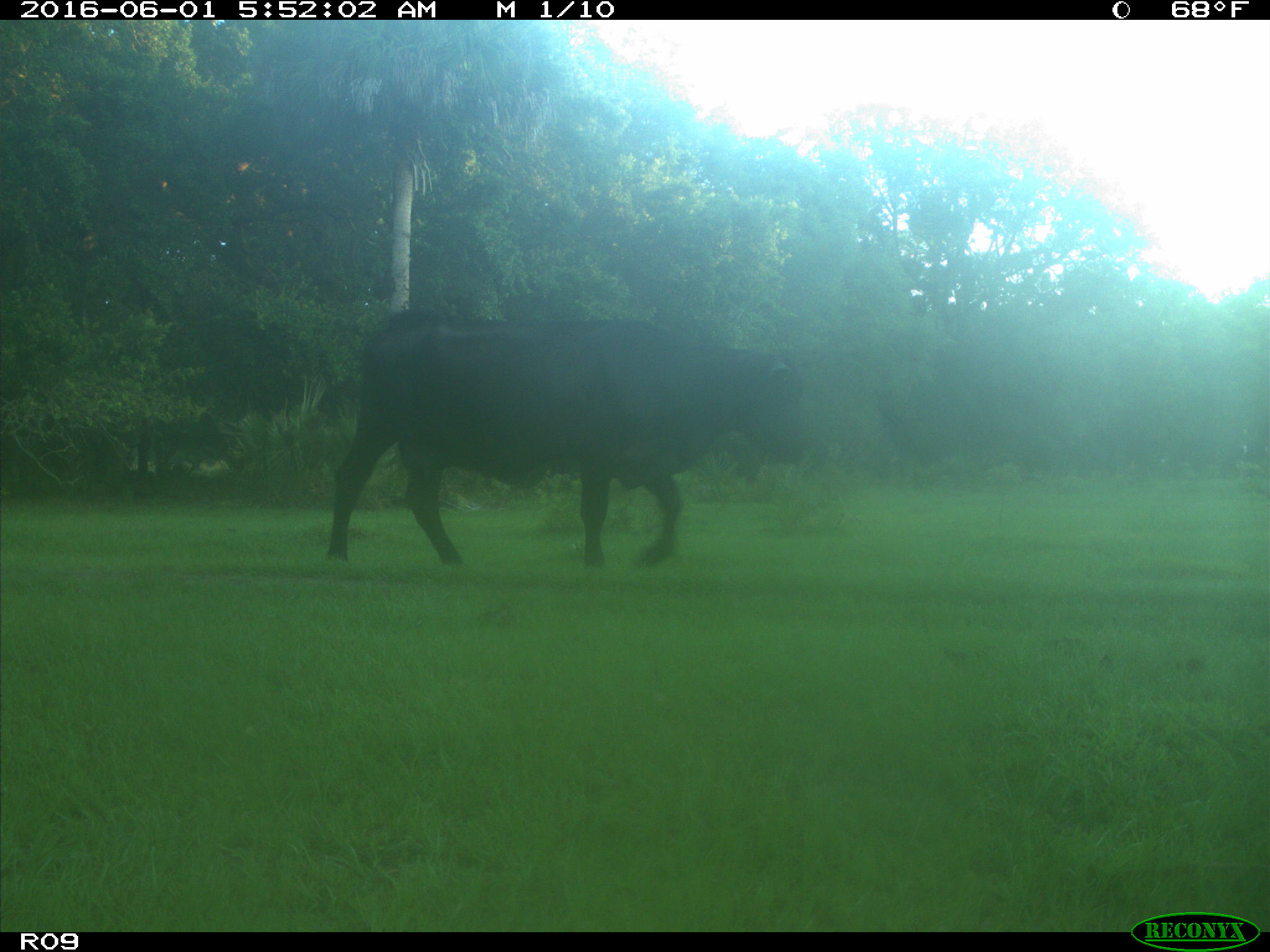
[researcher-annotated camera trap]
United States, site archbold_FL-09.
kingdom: Animalia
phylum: Chordata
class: Mammalia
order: Artiodactyla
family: Bovidae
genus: Bos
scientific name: Bos taurus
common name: domestic cow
Bos taurus (domestic cow).